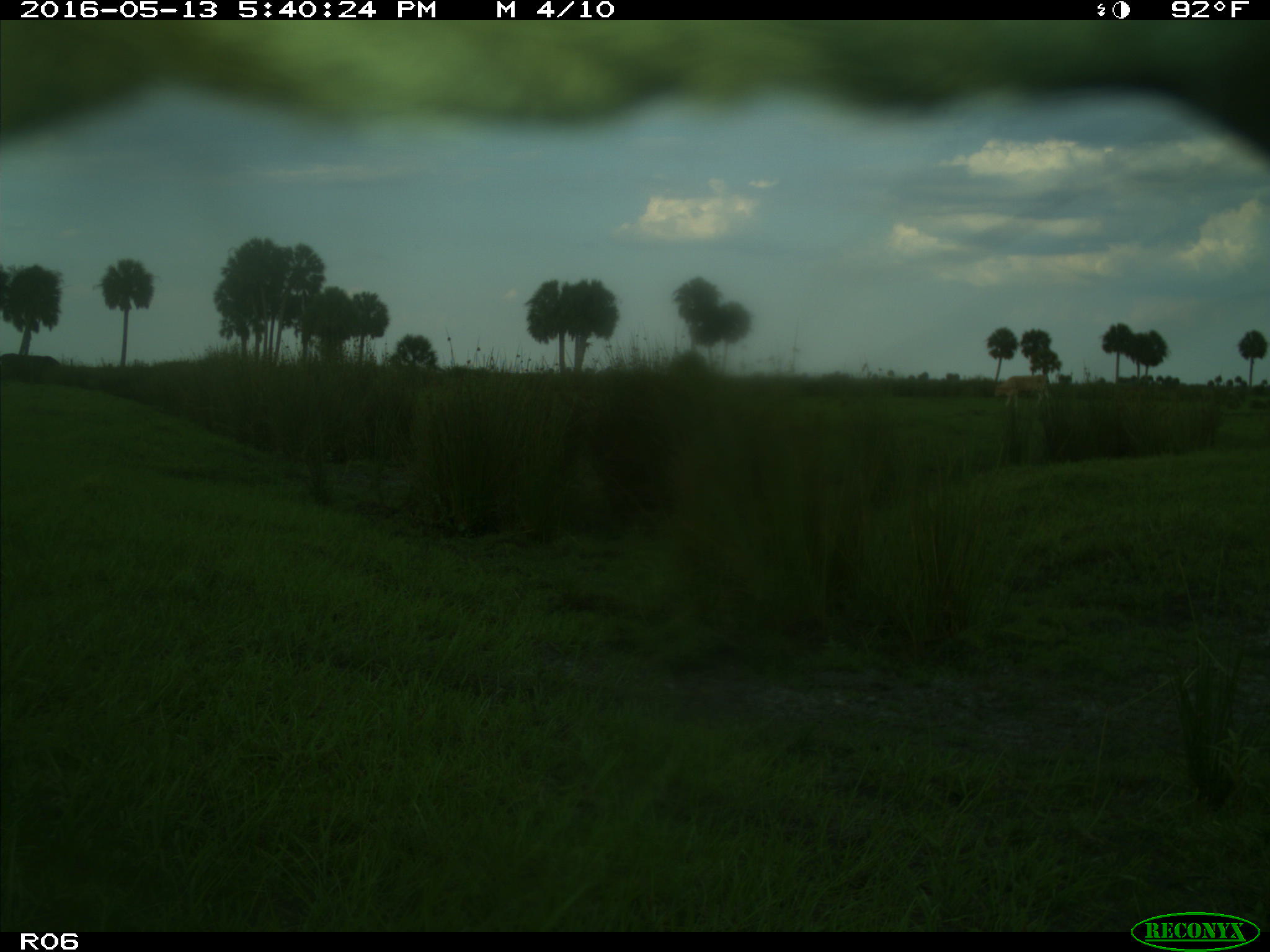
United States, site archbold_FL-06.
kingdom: Animalia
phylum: Chordata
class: Mammalia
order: Artiodactyla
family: Bovidae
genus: Bos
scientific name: Bos taurus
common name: domestic cow